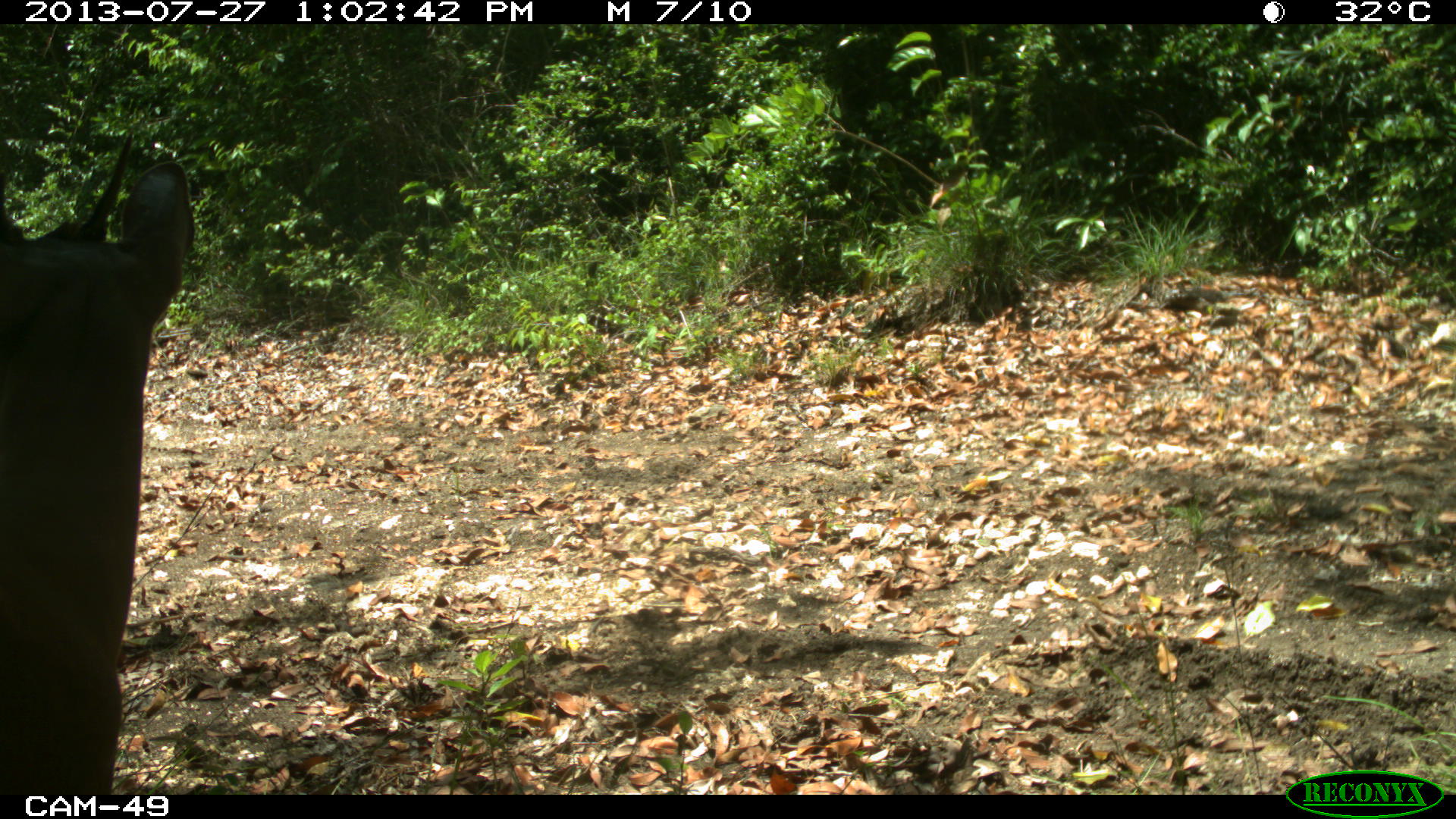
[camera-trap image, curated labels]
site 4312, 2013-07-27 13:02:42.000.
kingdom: Animalia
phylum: Chordata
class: Mammalia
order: Artiodactyla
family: Cervidae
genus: Mazama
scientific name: Mazama temama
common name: central american red brocket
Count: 1.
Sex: male.